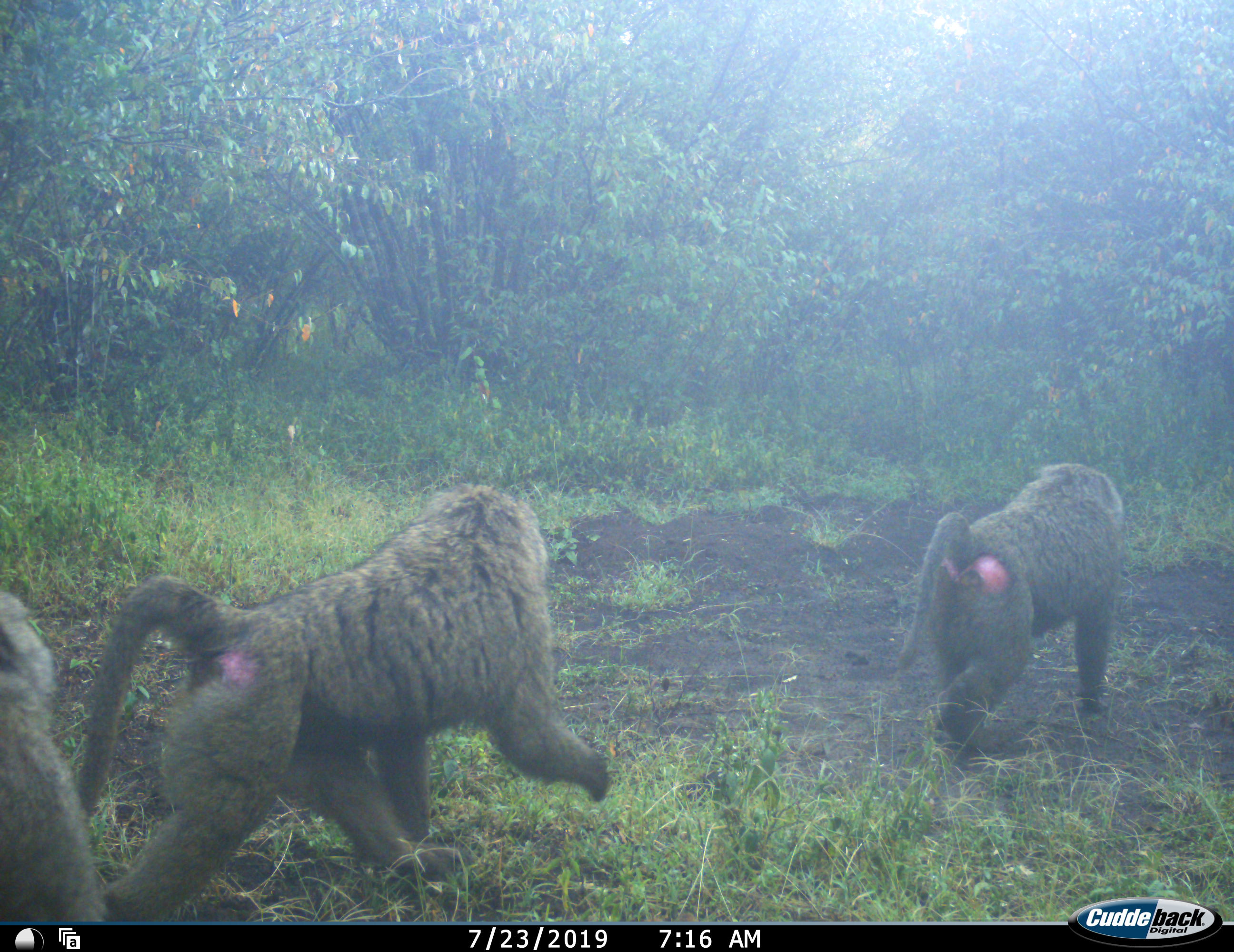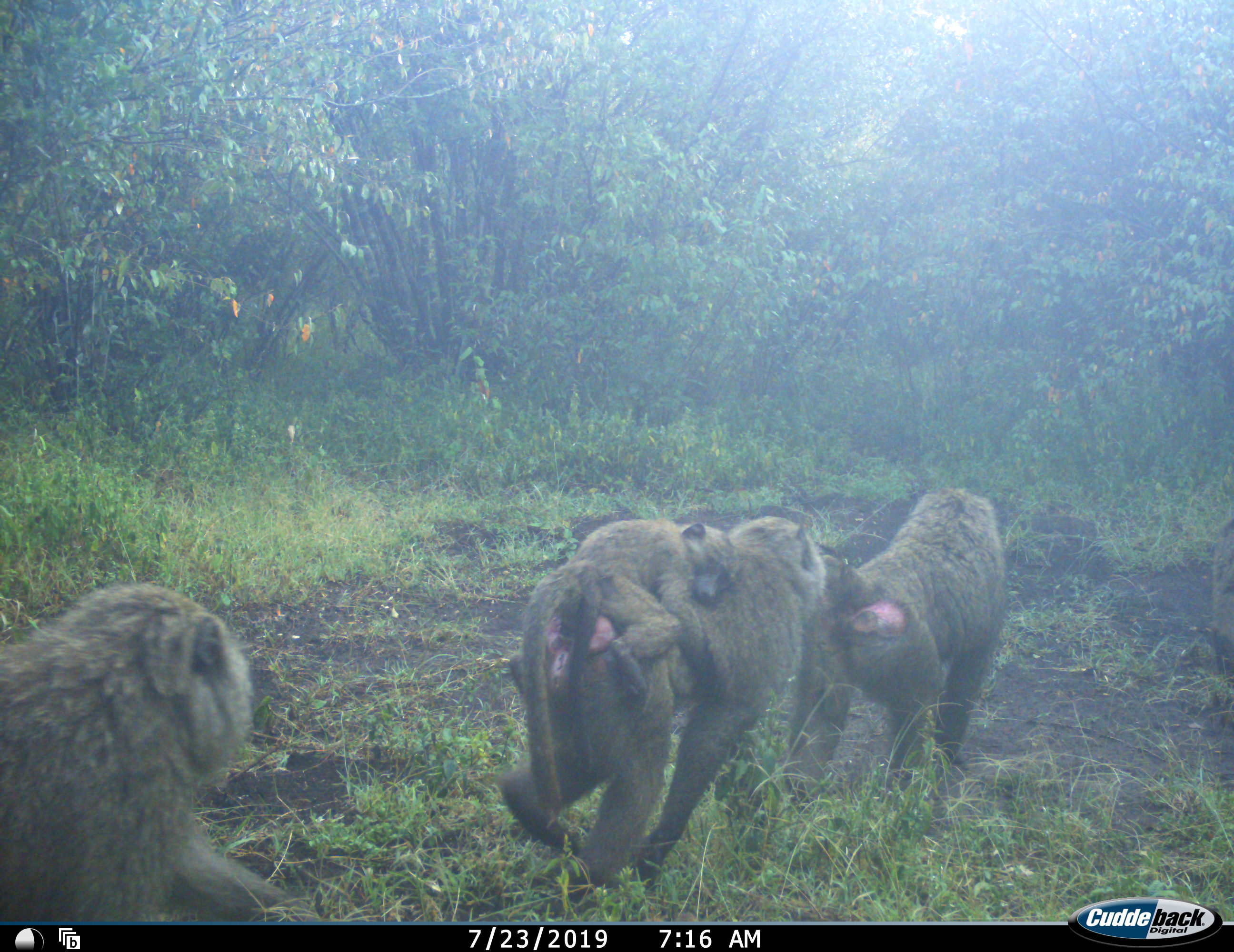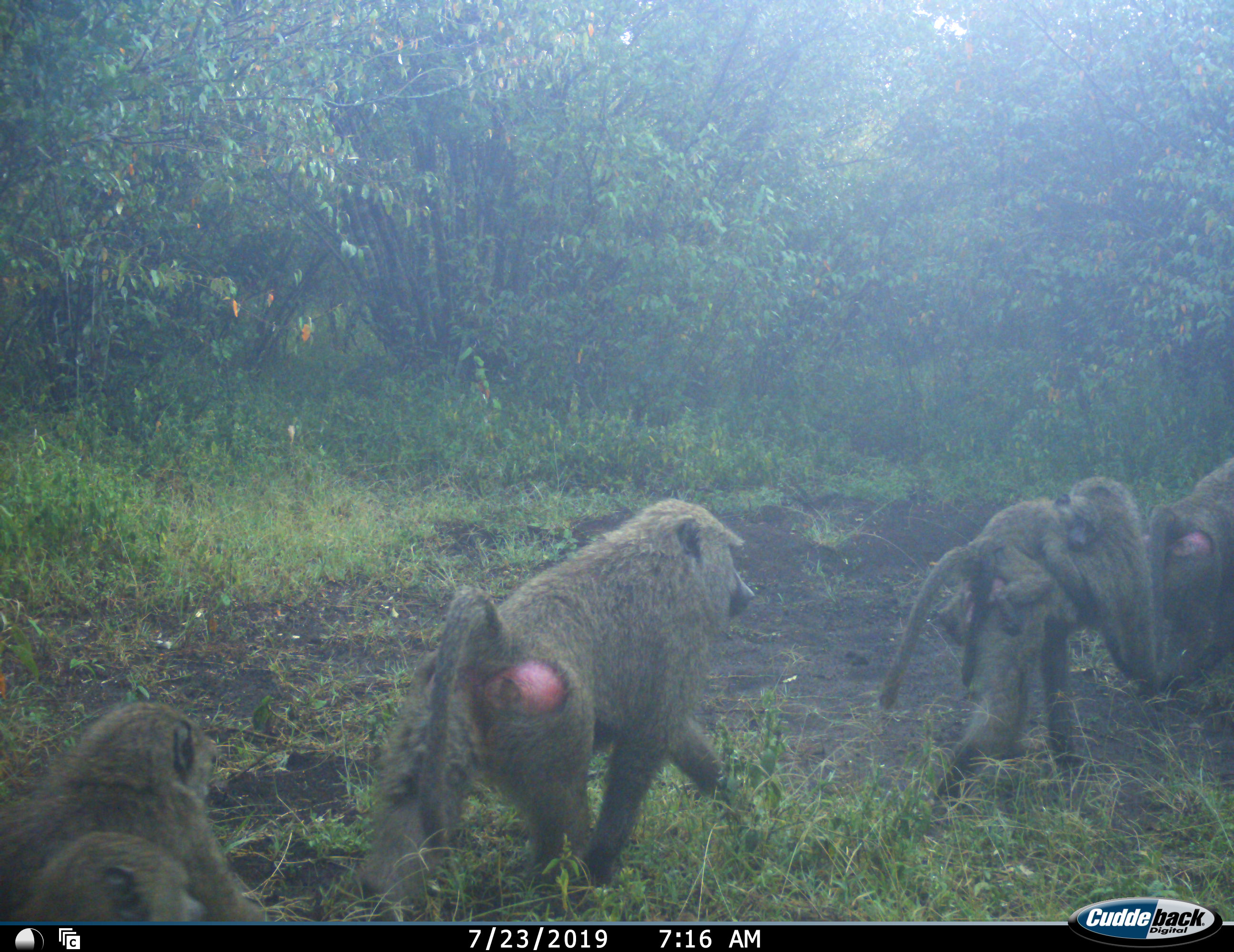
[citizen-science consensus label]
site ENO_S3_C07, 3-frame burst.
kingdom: Animalia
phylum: Chordata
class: Mammalia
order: Primates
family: Cercopithecidae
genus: Papio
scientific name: Papio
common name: baboon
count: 6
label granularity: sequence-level